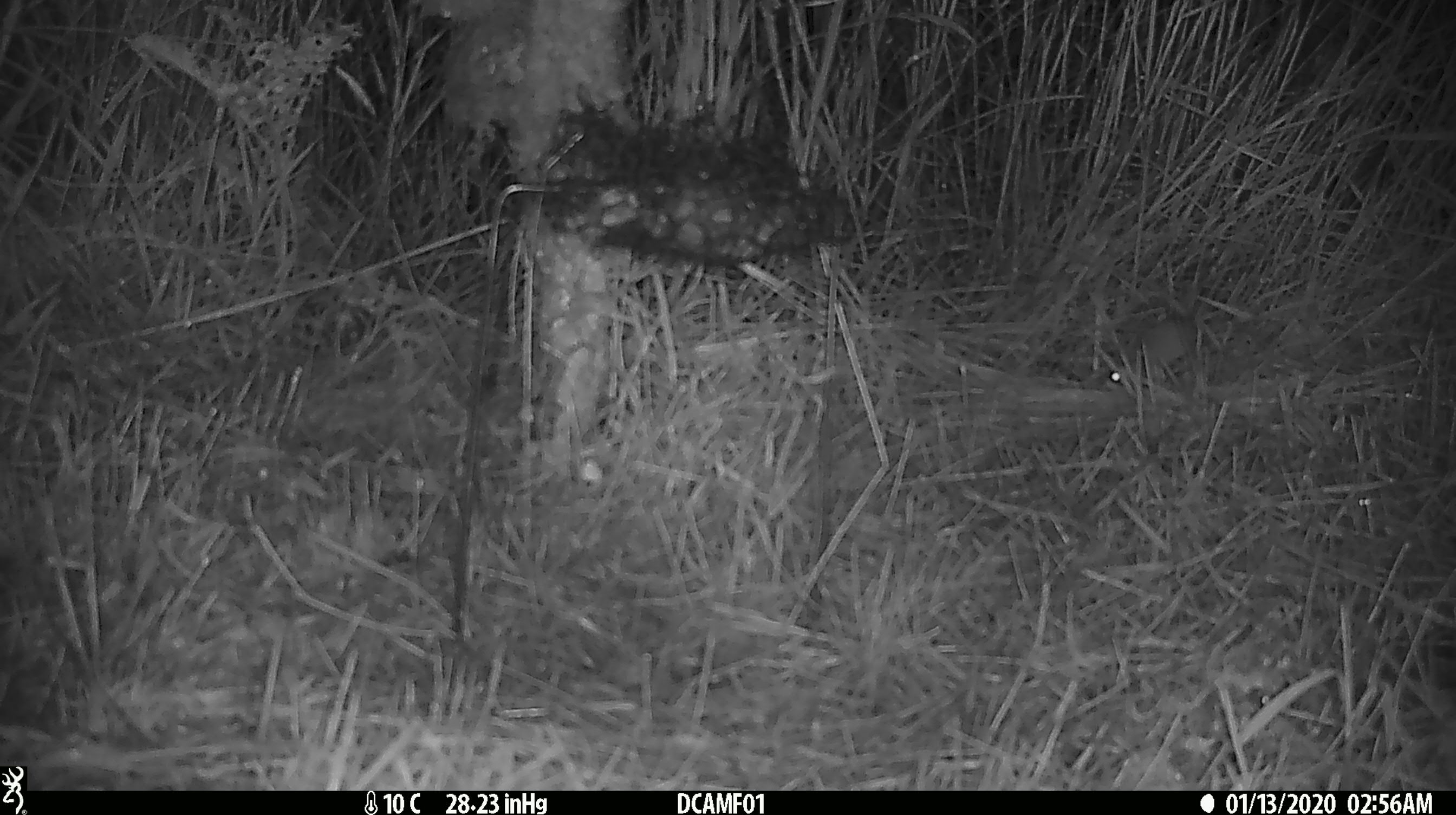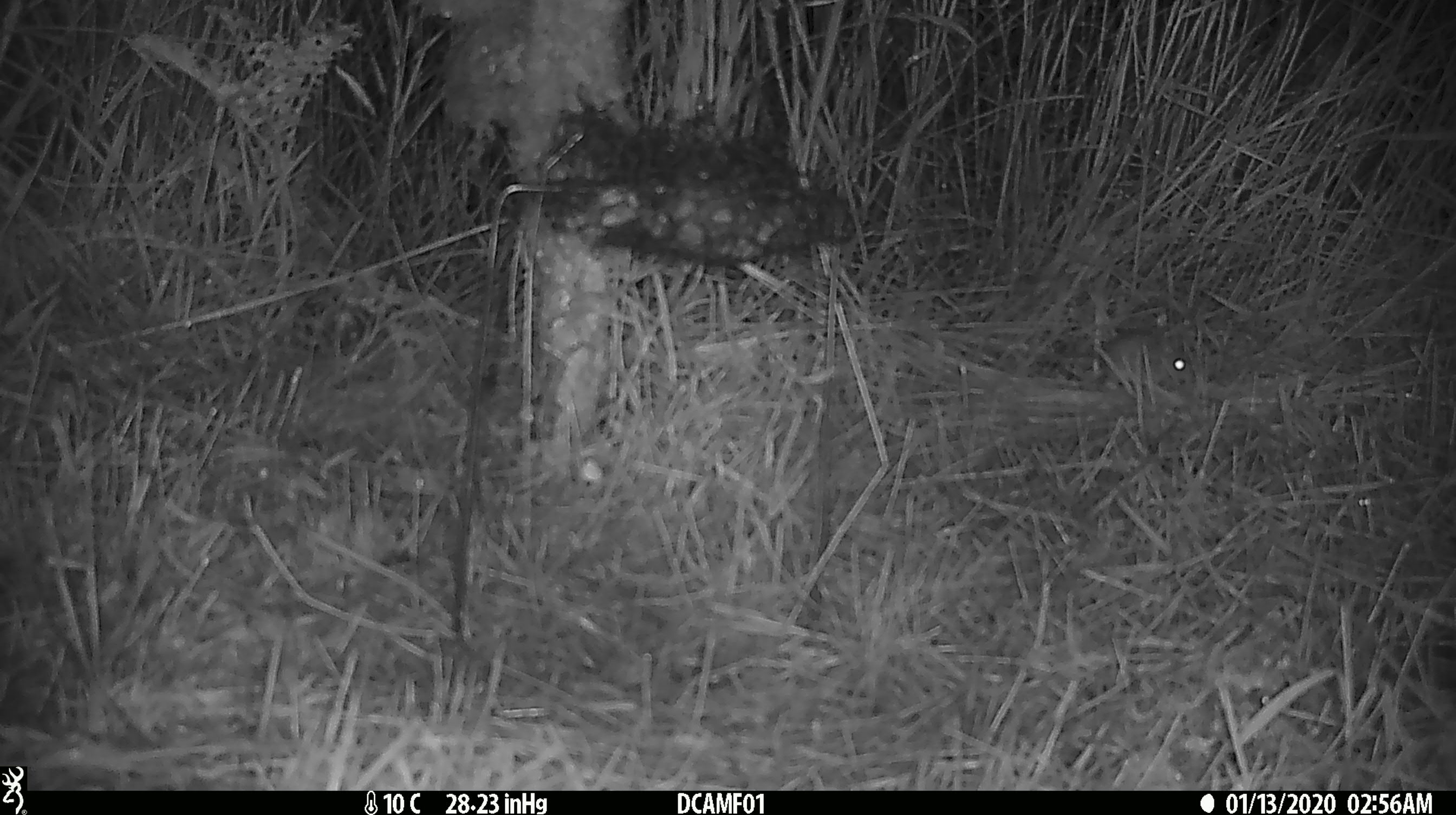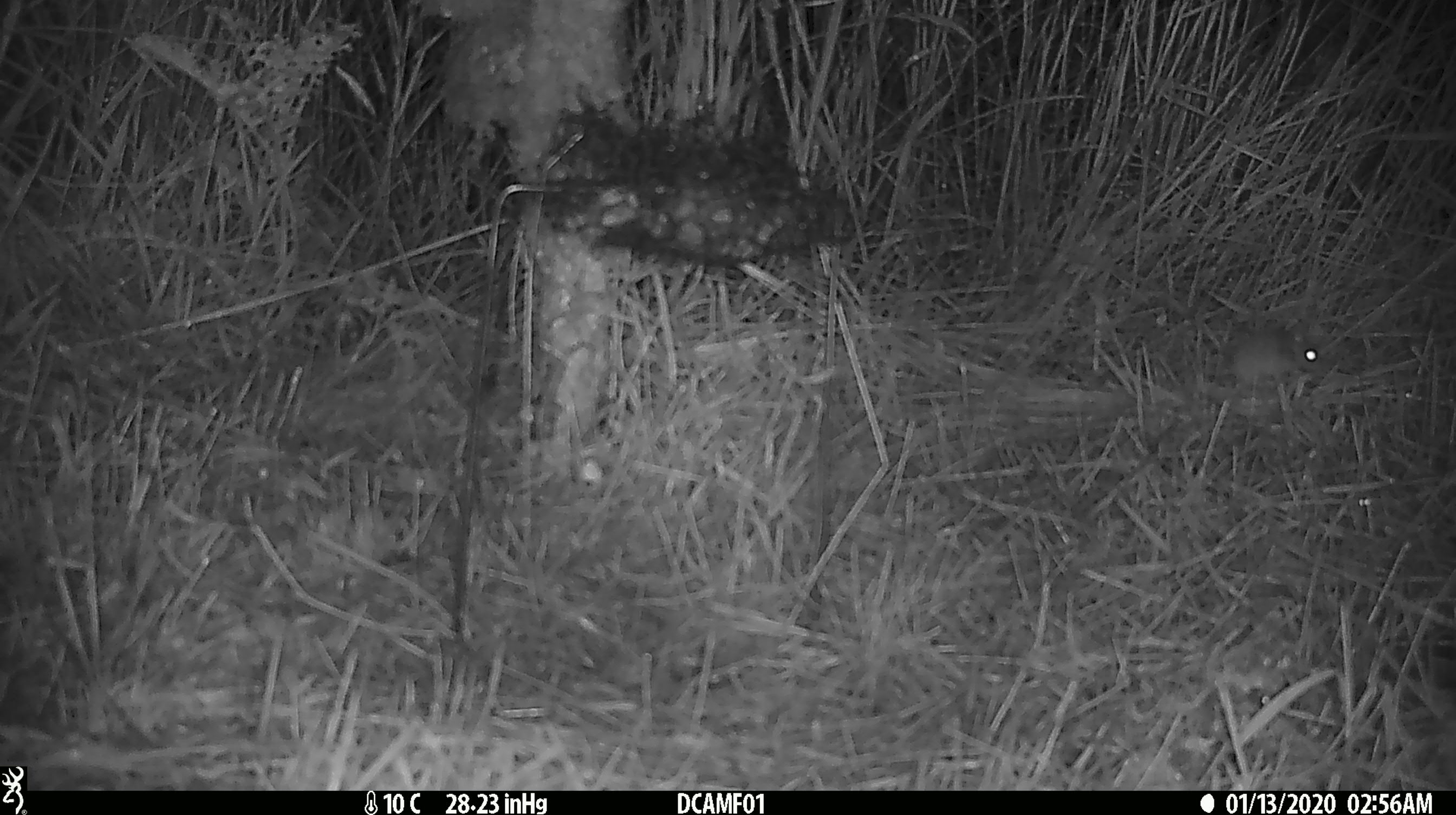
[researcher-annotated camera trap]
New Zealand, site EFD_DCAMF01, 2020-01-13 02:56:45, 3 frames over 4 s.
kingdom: Animalia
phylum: Chordata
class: Mammalia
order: Rodentia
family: Muridae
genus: Mus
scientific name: Mus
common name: mouse